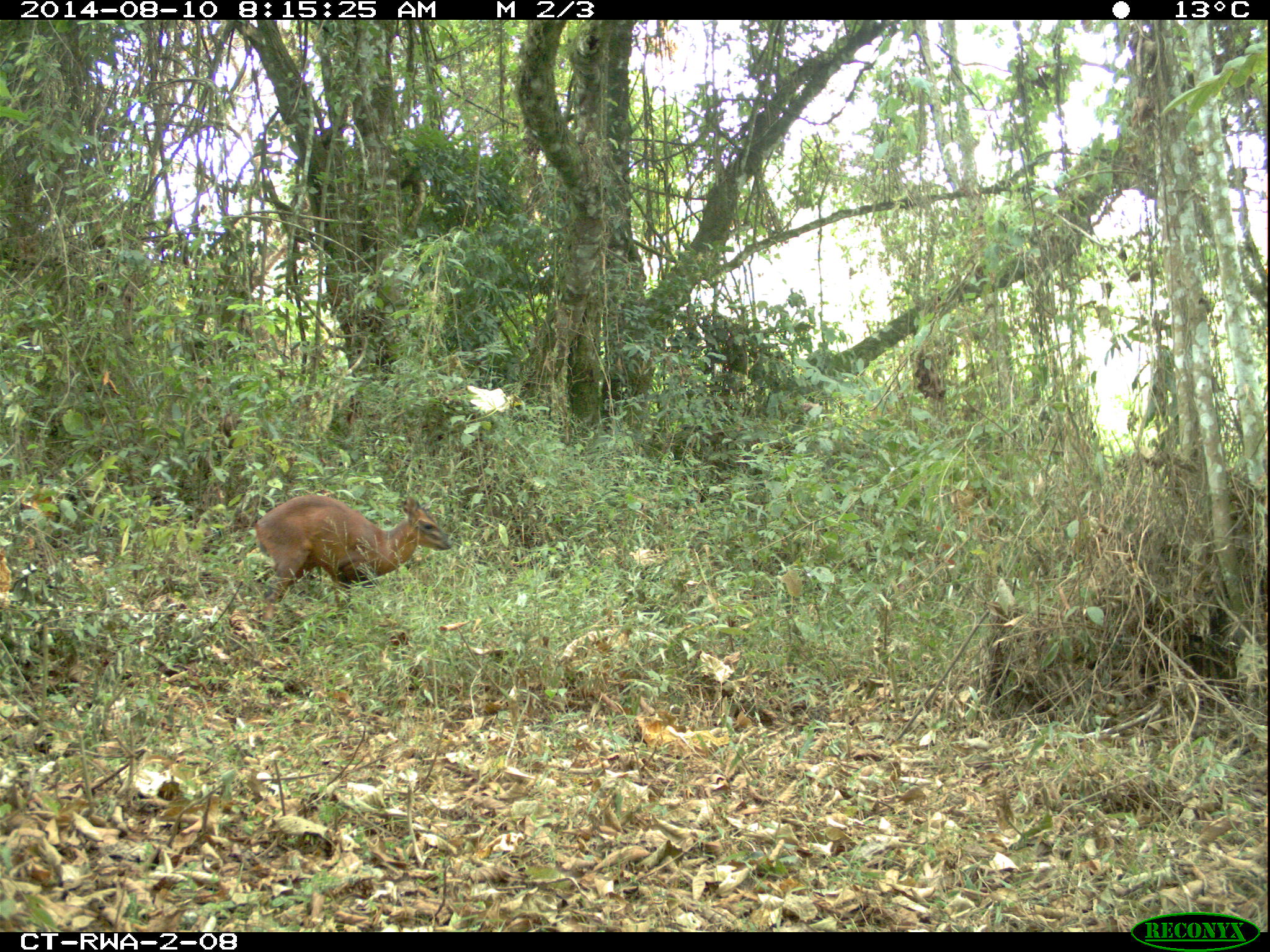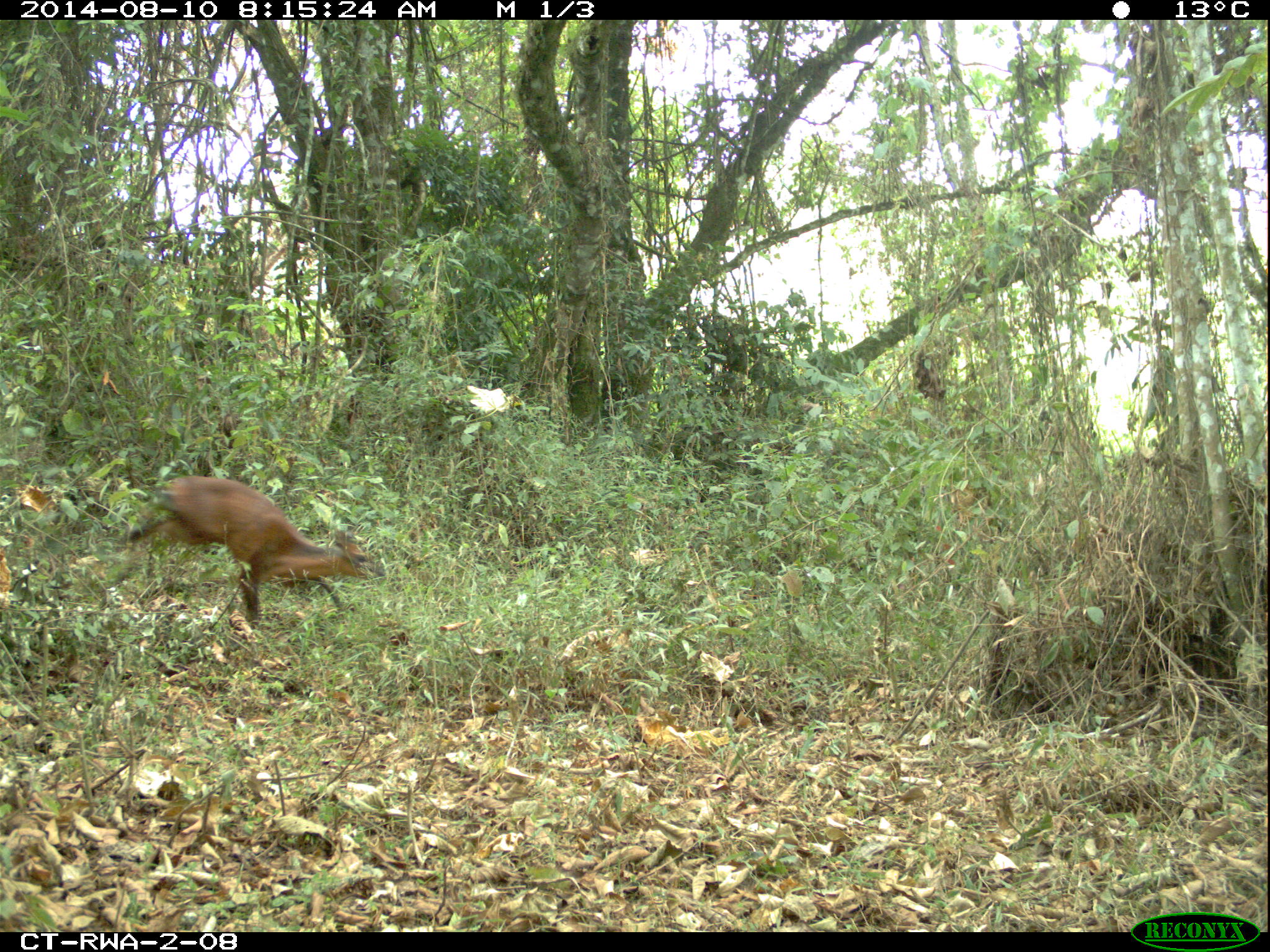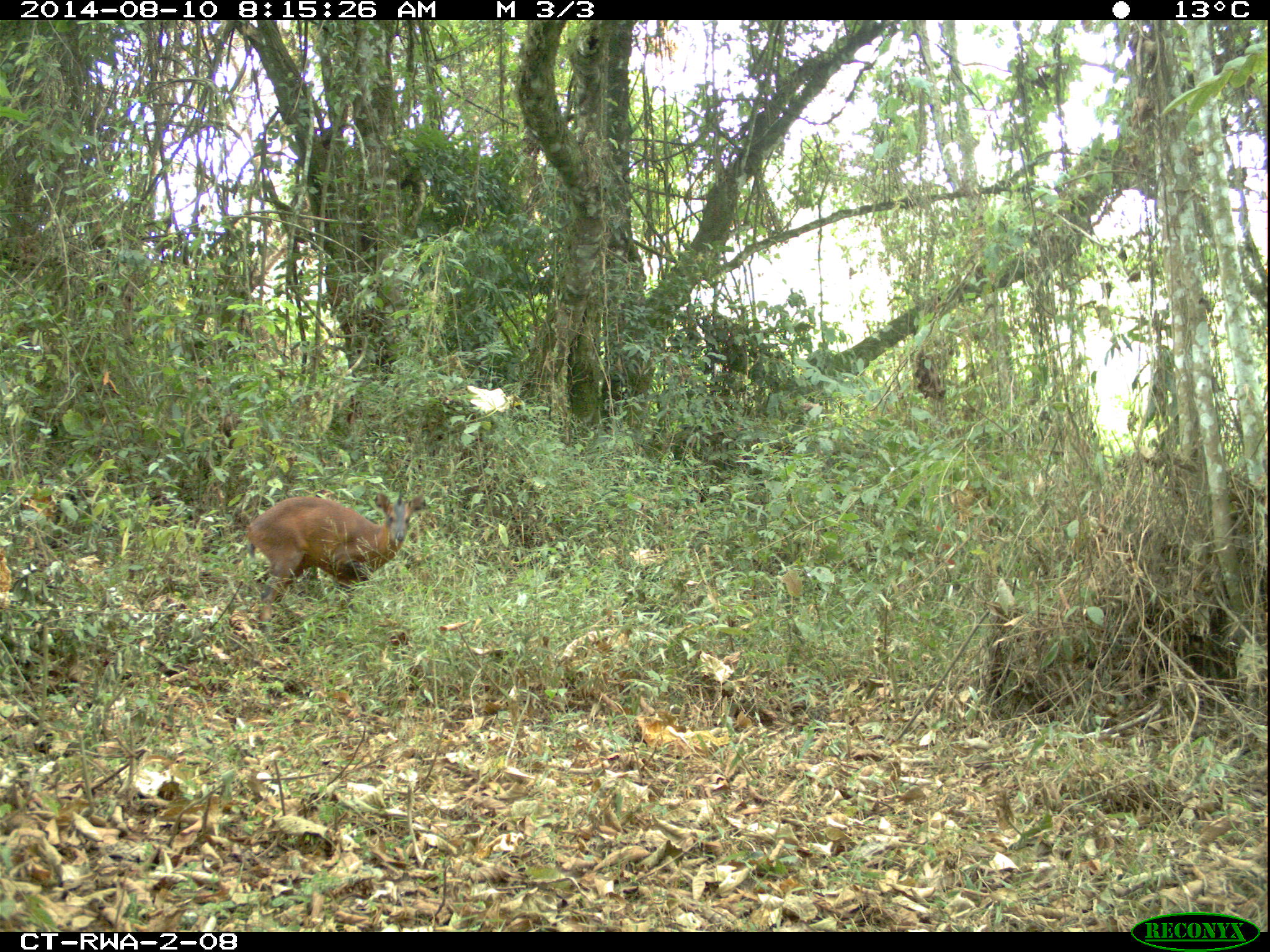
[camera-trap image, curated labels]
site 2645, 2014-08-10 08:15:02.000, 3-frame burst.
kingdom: Animalia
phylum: Chordata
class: Mammalia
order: Artiodactyla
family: Bovidae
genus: Cephalophus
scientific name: Cephalophus nigrifrons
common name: black-fronted duiker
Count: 1.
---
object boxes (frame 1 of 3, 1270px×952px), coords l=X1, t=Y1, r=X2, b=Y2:
cephalophus nigrifrons: l=255, t=491, r=453, b=628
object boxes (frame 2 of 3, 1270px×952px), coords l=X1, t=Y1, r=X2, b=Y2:
cephalophus nigrifrons: l=120, t=473, r=385, b=629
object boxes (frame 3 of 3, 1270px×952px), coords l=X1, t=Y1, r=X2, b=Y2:
cephalophus nigrifrons: l=242, t=489, r=426, b=641